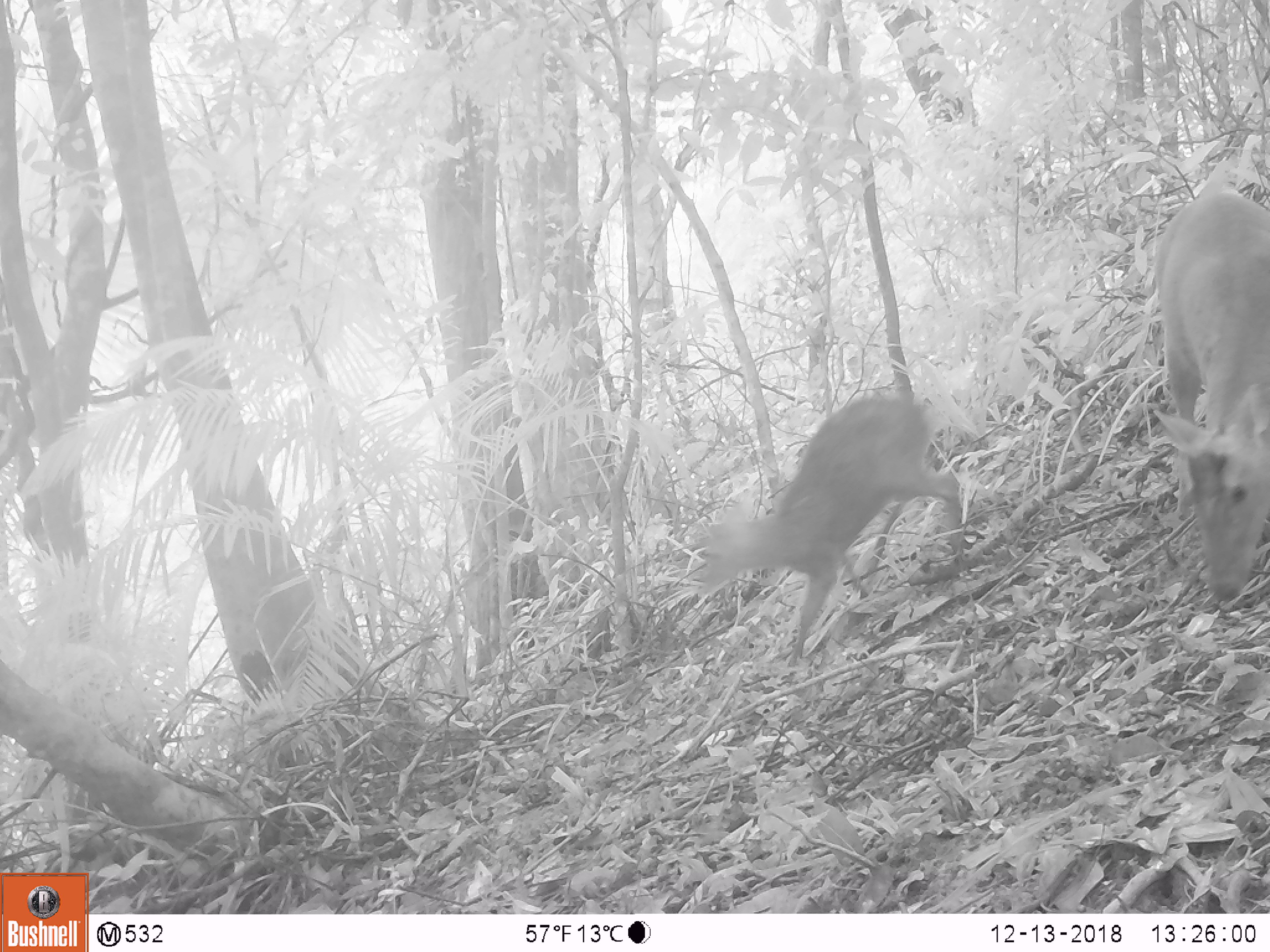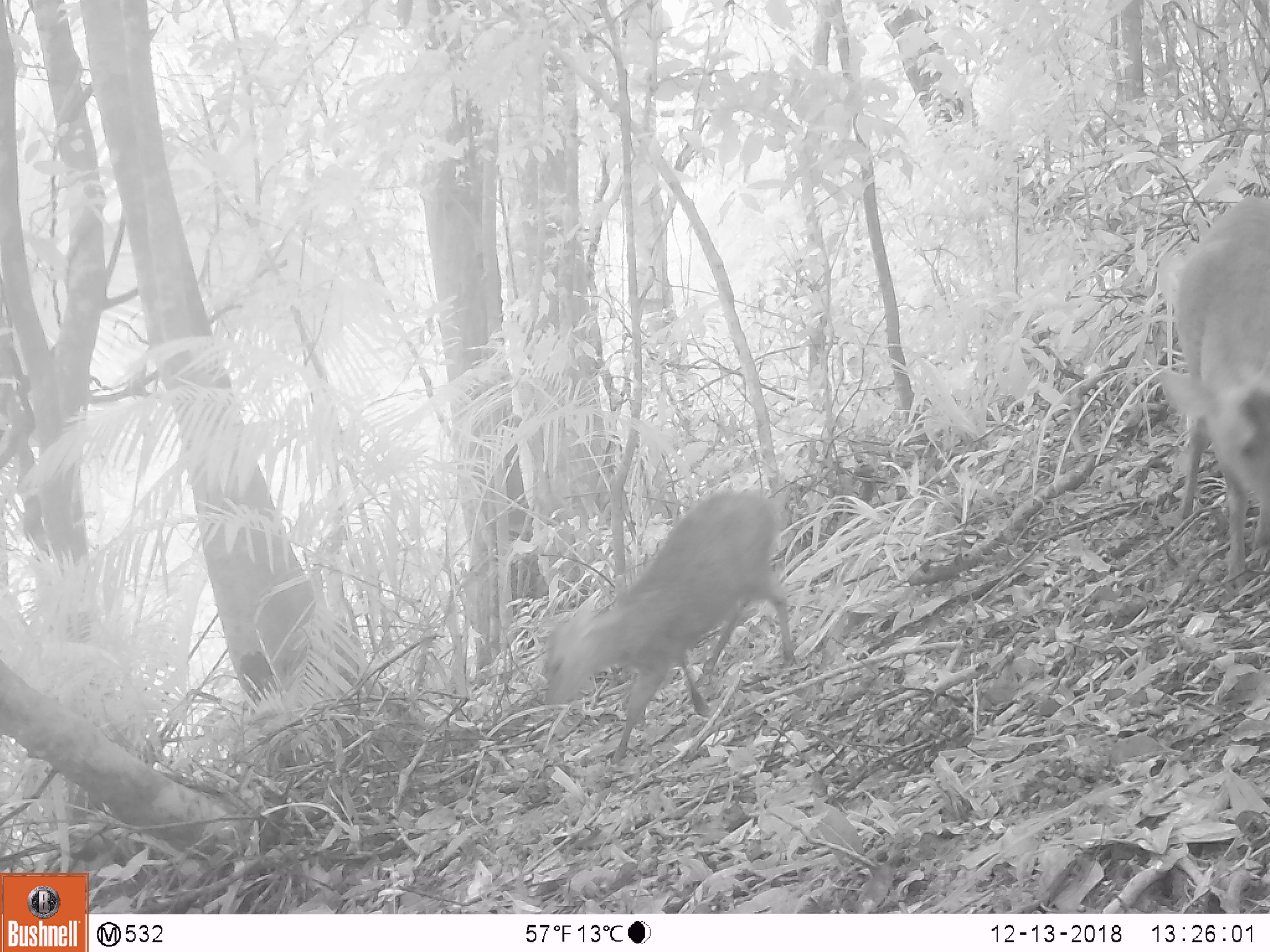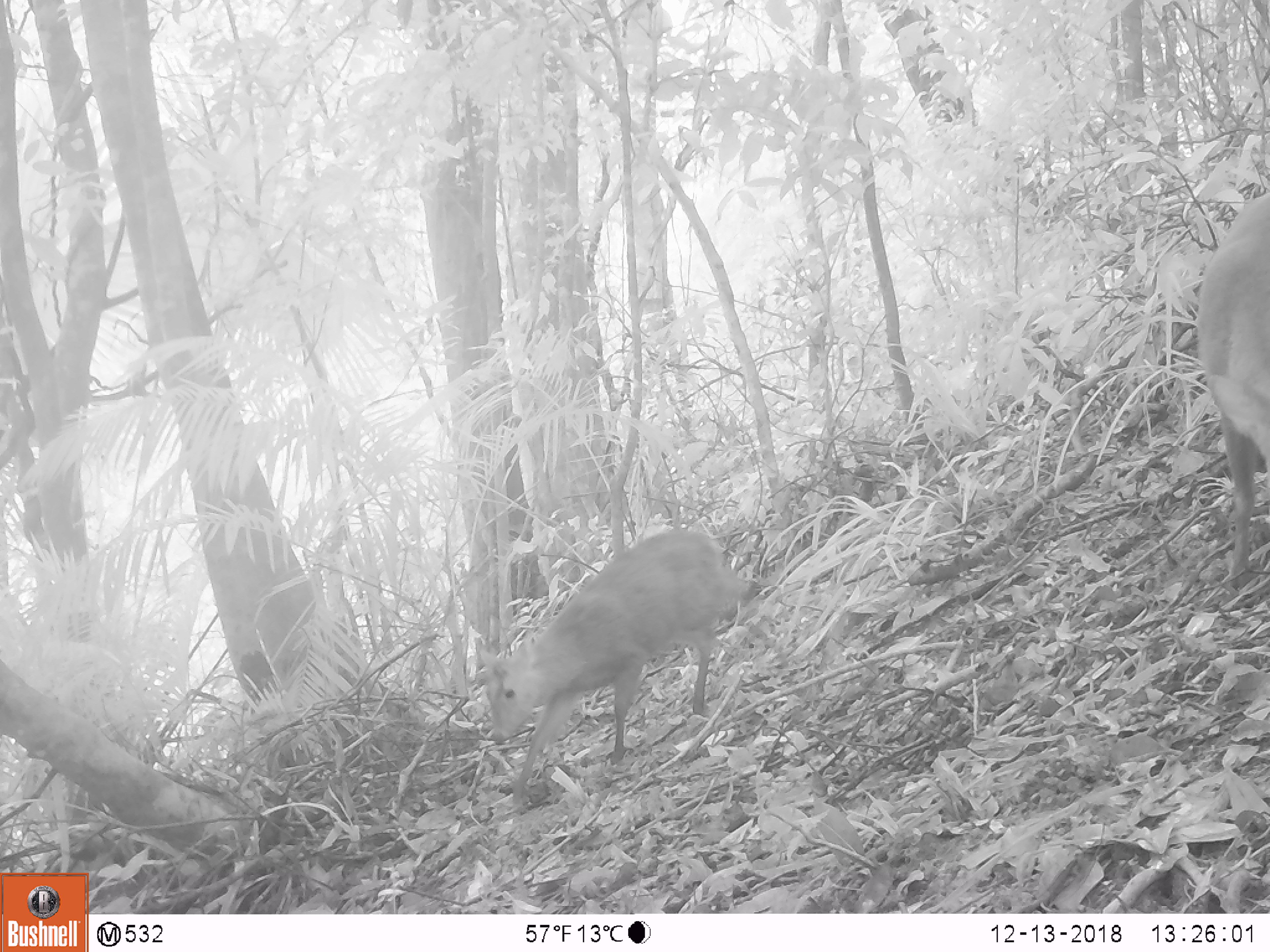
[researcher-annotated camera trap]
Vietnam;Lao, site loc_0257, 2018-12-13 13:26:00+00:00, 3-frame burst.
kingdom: Animalia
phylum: Chordata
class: Mammalia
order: Artiodactyla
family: Cervidae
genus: Muntiacus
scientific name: Muntiacus rooseveltorum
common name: roosevelt's muntjac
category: roosevelts muntjac group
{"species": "roosevelts muntjac group (roosevelt's muntjac) (Muntiacus rooseveltorum)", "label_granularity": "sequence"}